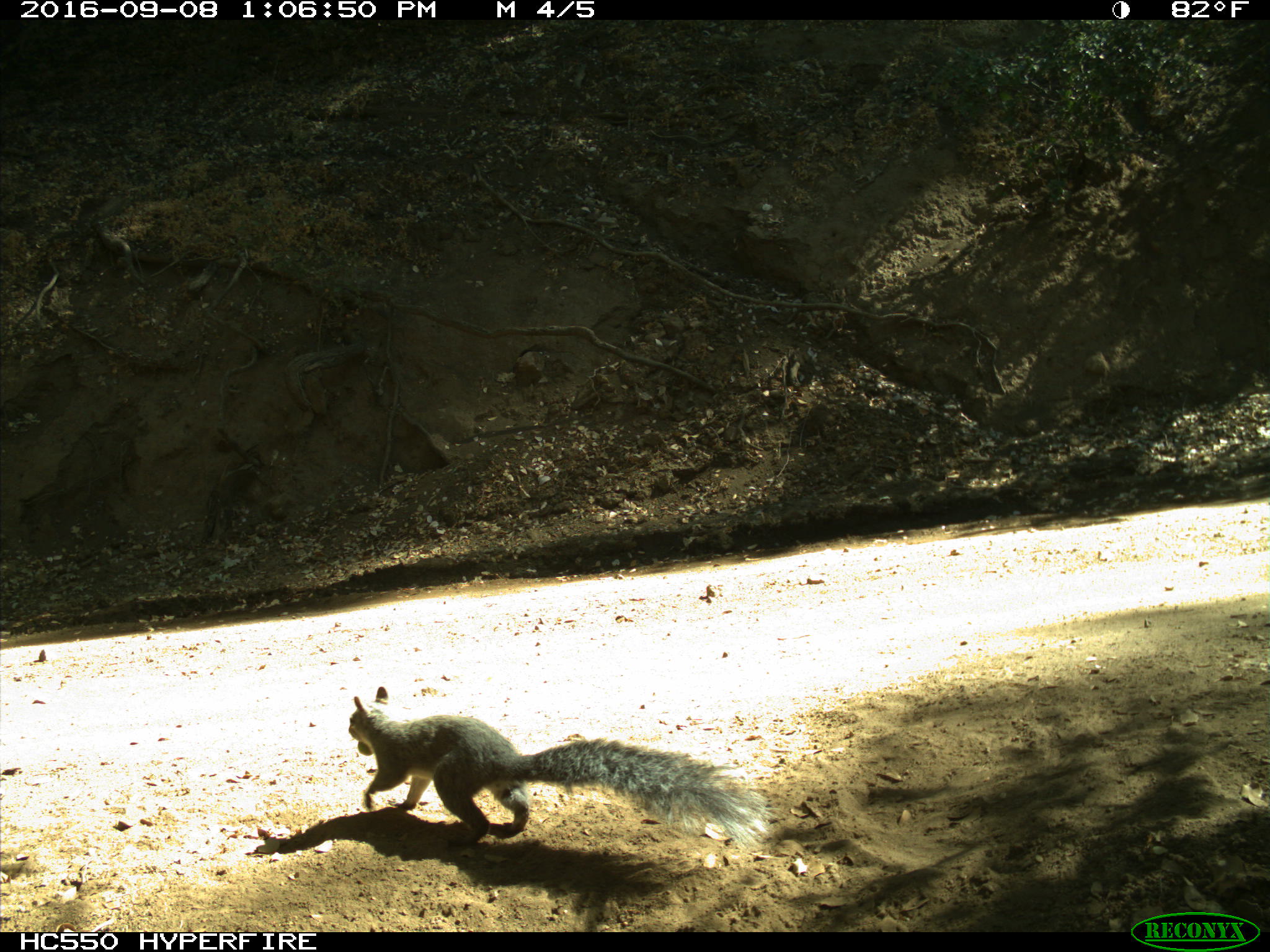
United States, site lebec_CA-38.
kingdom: Animalia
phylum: Chordata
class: Mammalia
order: Rodentia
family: Sciuridae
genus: Sciurus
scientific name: Sciurus carolinensis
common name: eastern gray squirrel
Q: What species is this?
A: Sciurus carolinensis (eastern gray squirrel).